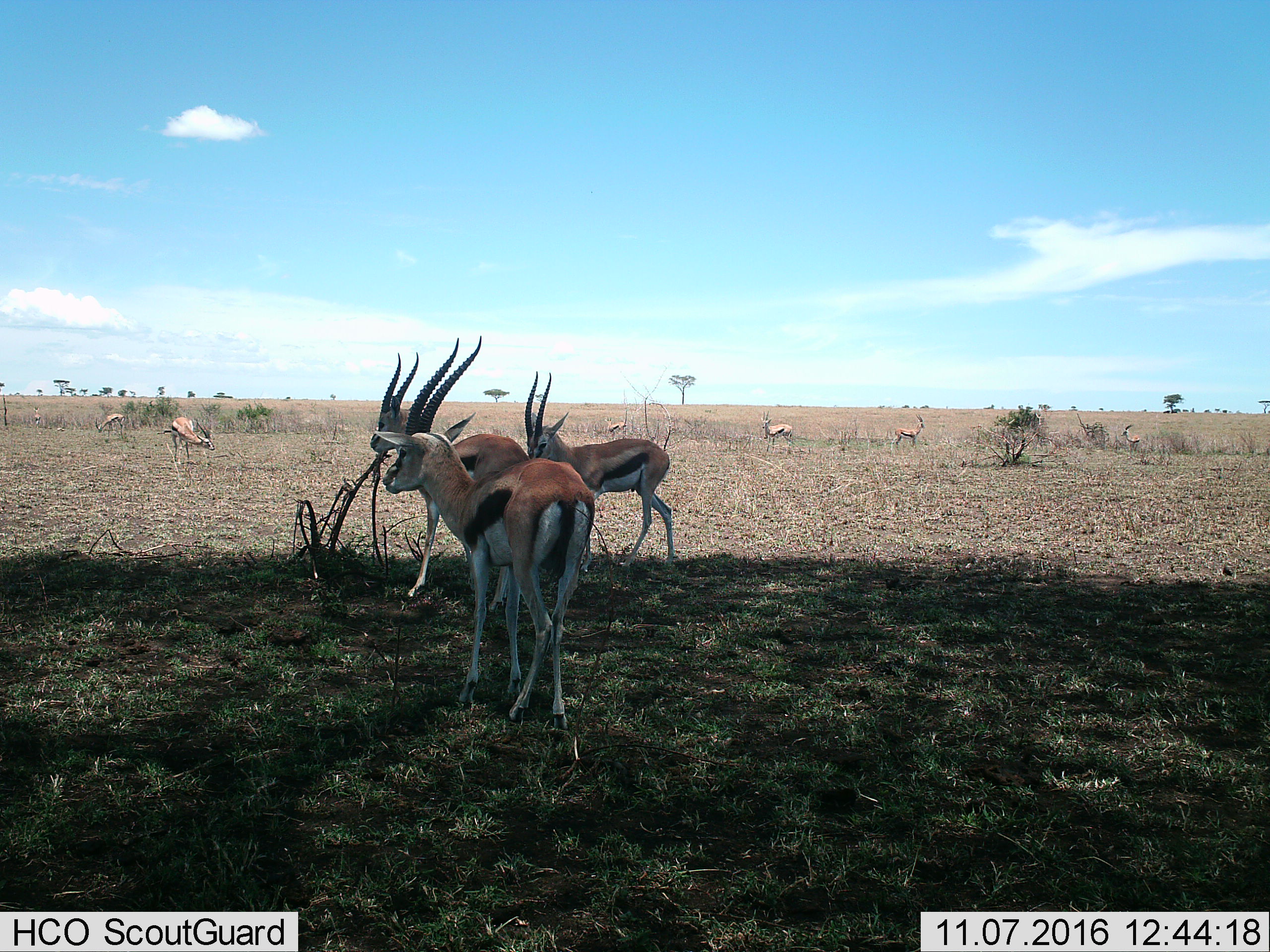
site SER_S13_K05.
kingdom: Animalia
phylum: Chordata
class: Mammalia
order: Artiodactyla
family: Bovidae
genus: Eudorcas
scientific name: Eudorcas thomsonii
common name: thomson's gazelle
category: gazellethomsons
Gazellethomsons (thomson's gazelle) (Eudorcas thomsonii), count 10. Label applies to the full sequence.